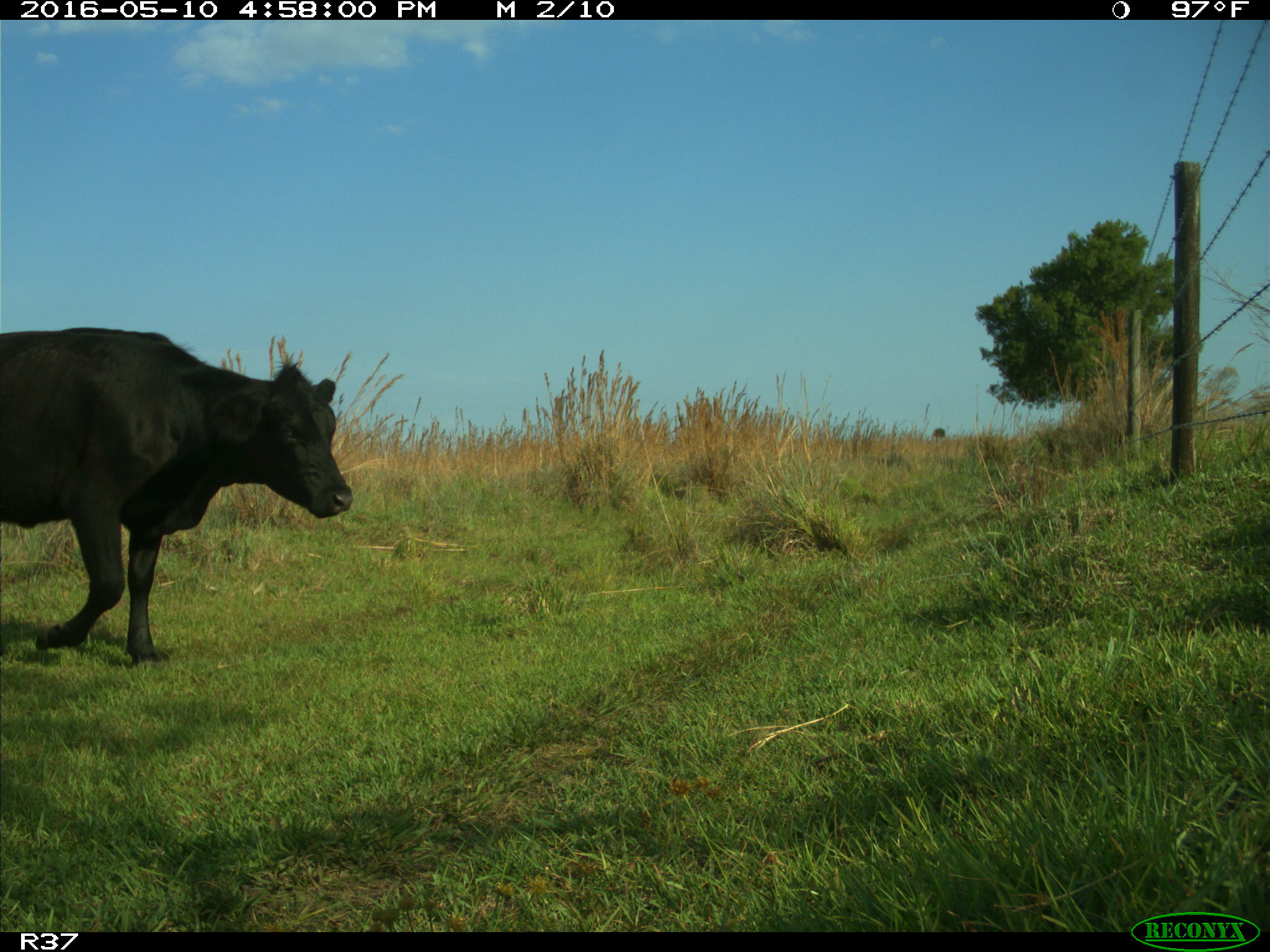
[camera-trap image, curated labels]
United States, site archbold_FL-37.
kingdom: Animalia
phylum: Chordata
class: Mammalia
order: Artiodactyla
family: Bovidae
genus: Bos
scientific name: Bos taurus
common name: domestic cow